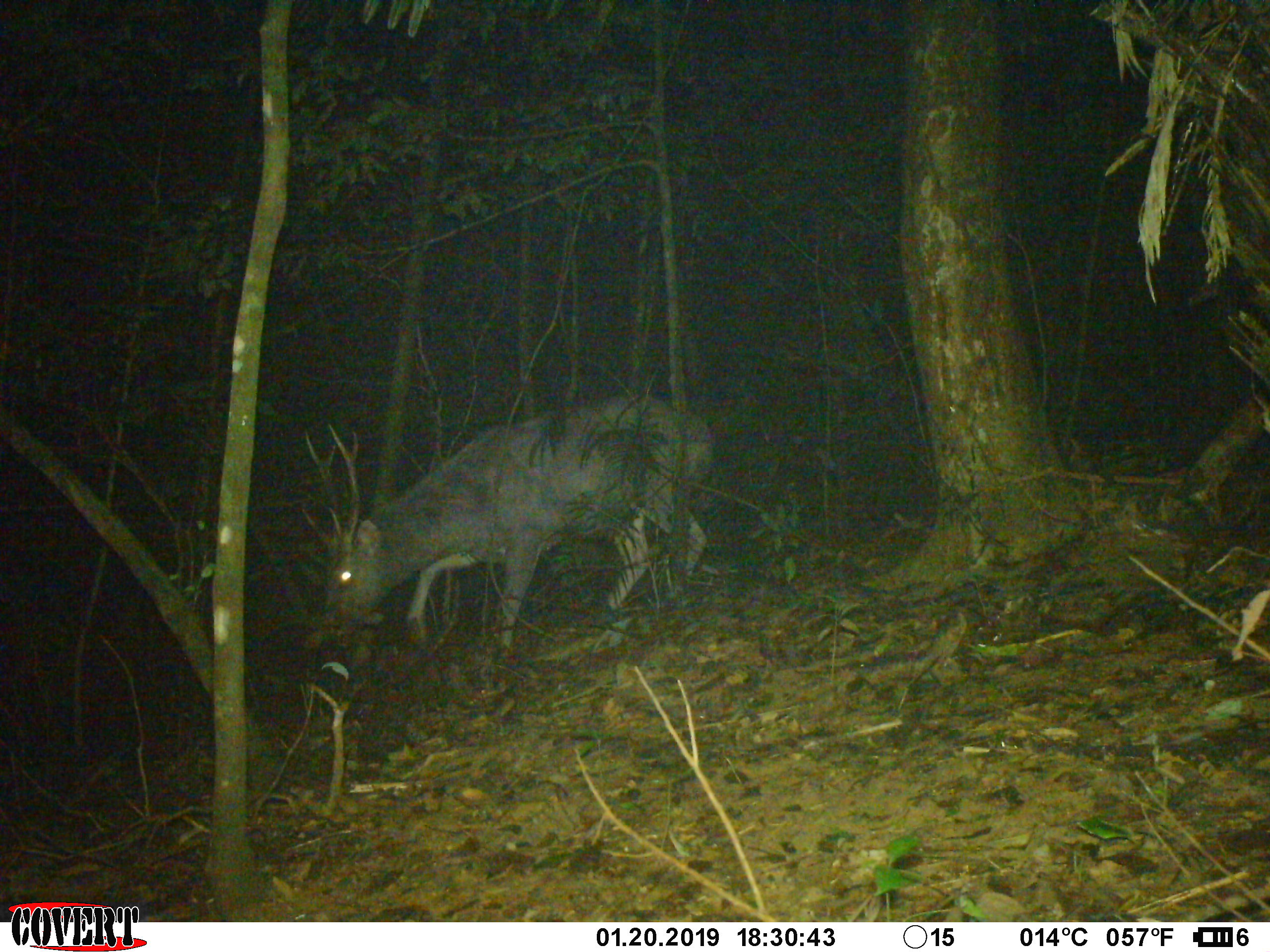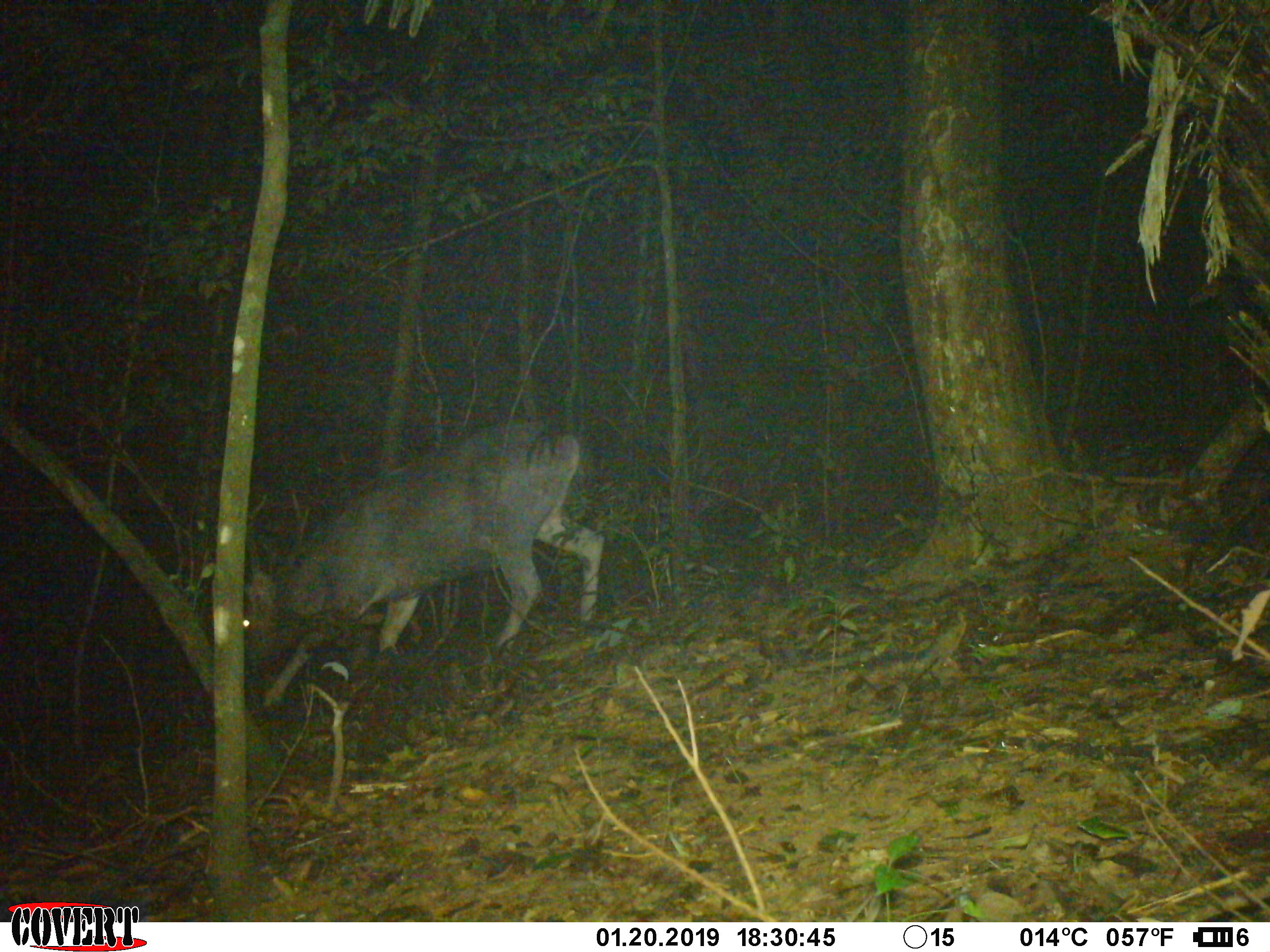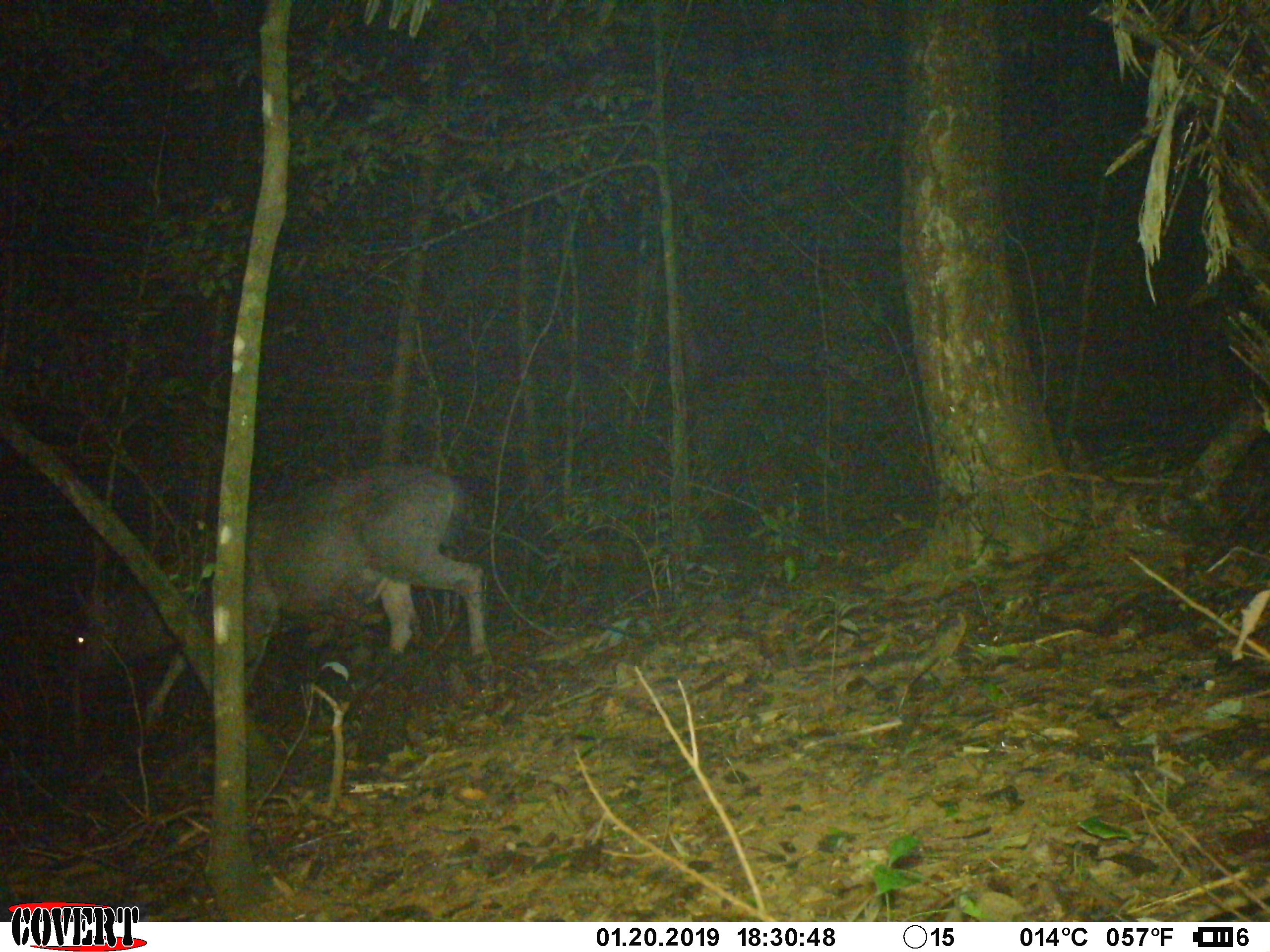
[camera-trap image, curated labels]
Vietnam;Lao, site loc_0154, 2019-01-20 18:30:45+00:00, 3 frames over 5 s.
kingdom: Animalia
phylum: Chordata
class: Mammalia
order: Artiodactyla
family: Cervidae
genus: Rusa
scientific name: Rusa unicolor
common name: sambar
Sambar (Rusa unicolor). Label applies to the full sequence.